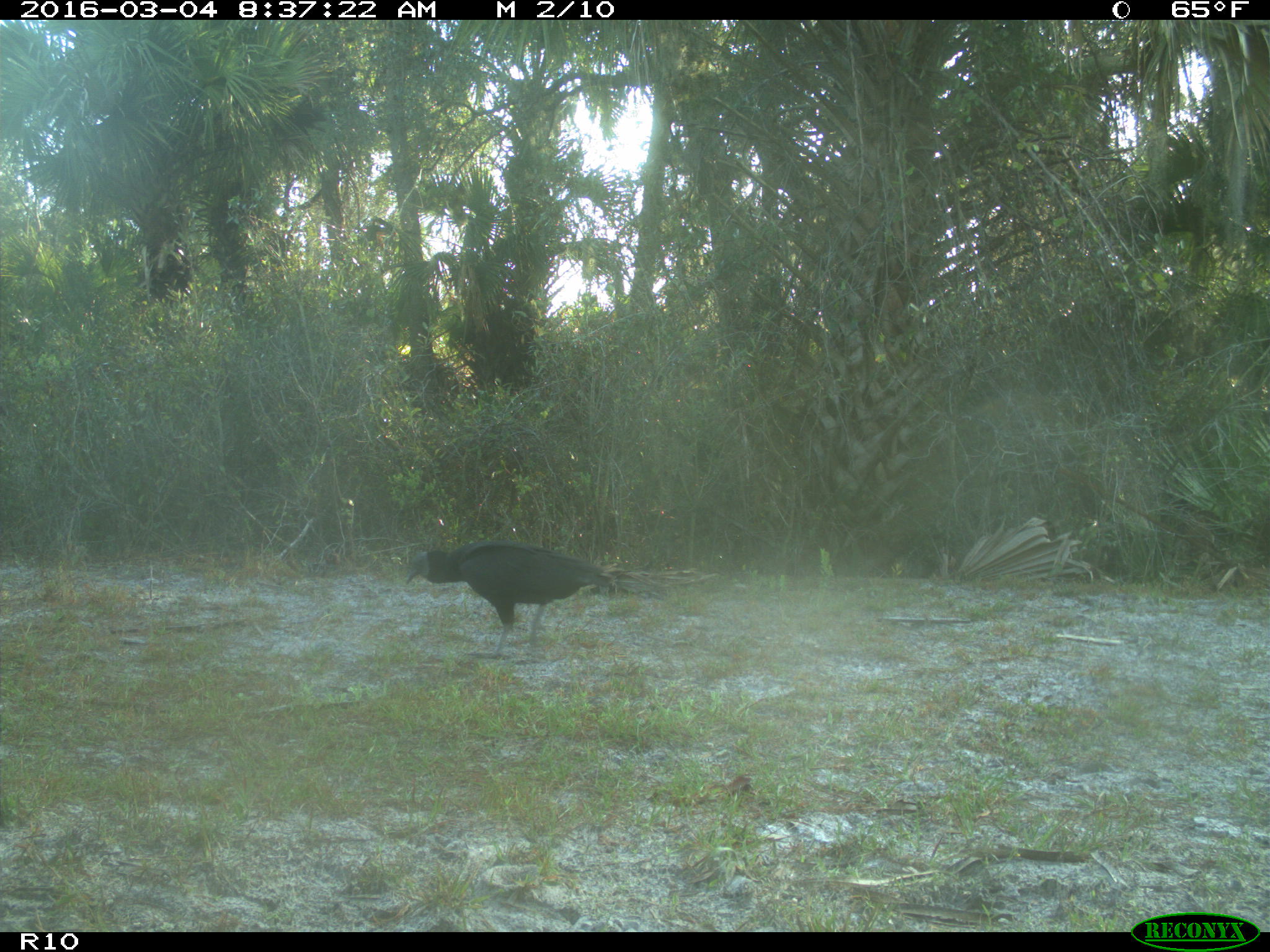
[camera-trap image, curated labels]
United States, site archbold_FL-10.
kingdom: Animalia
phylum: Chordata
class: Aves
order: Accipitriformes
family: Accipitridae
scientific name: Accipitridae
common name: acciptirids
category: unidentified accipitrid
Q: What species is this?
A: Unidentified accipitrid (acciptirids) (Accipitridae).